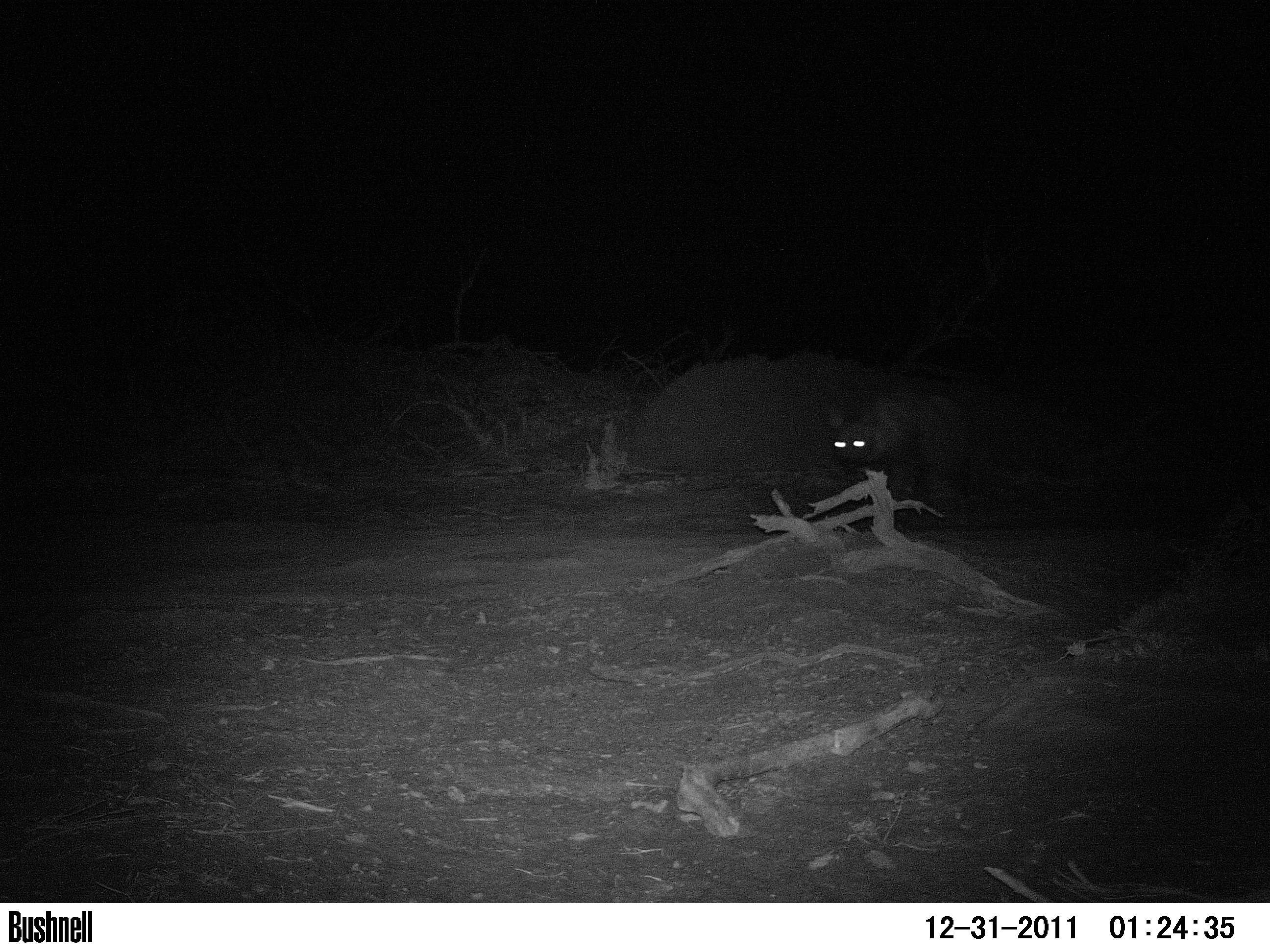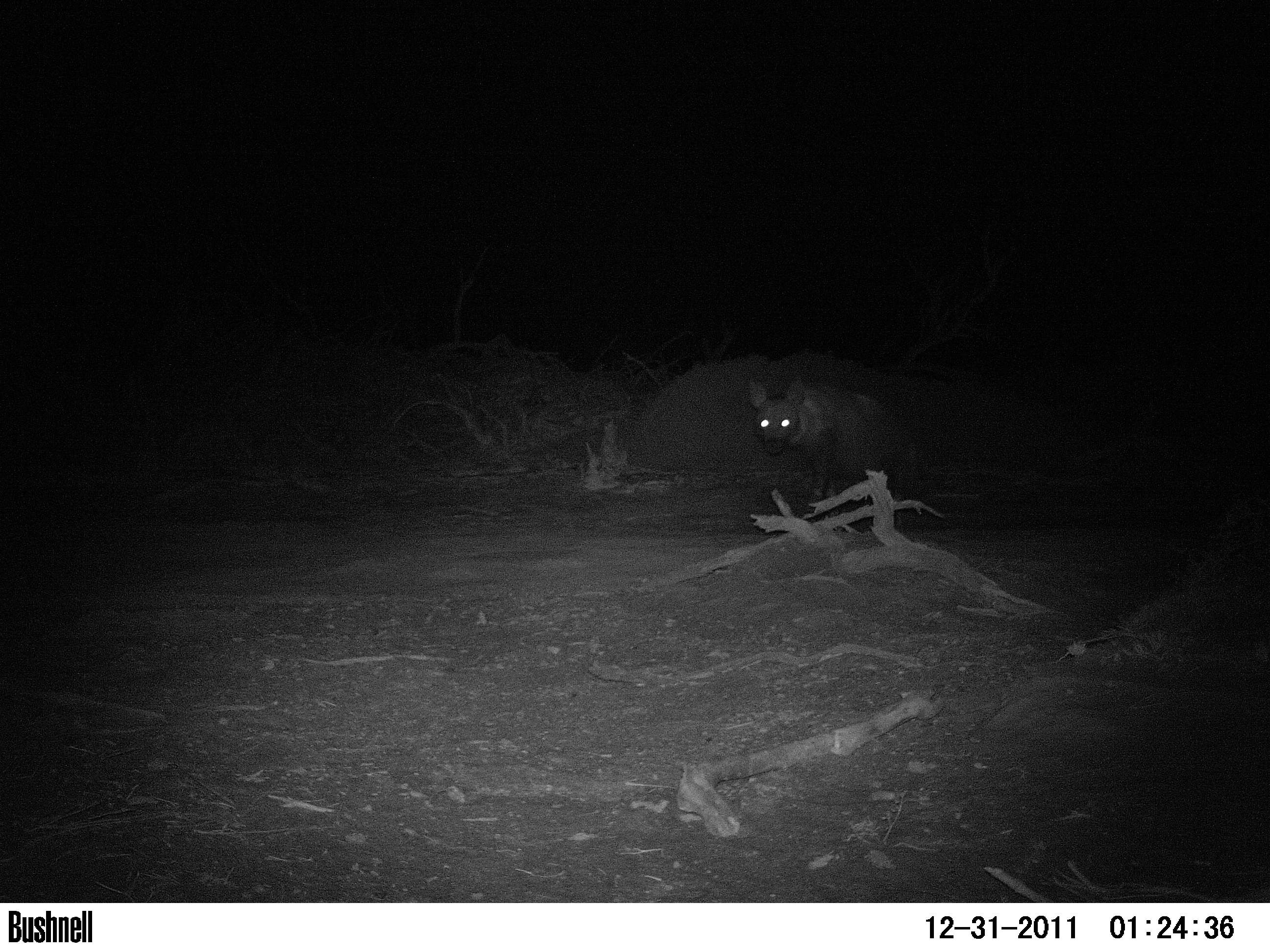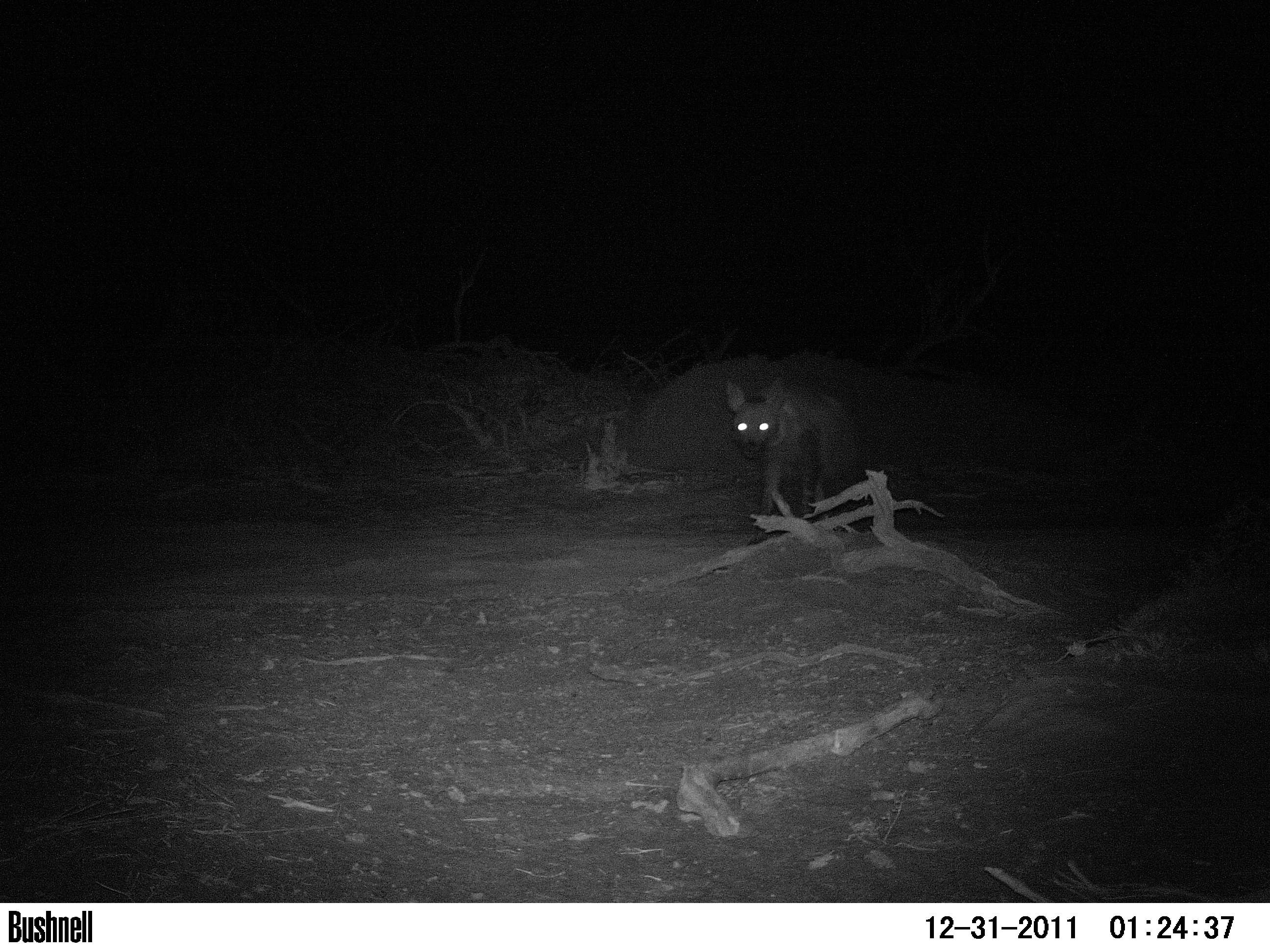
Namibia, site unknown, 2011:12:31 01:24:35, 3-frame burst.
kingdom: Animalia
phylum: Chordata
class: Mammalia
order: Carnivora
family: Hyaenidae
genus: Parahyaena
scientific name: Parahyaena brunnea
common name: brown hyena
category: hyaena brunnea